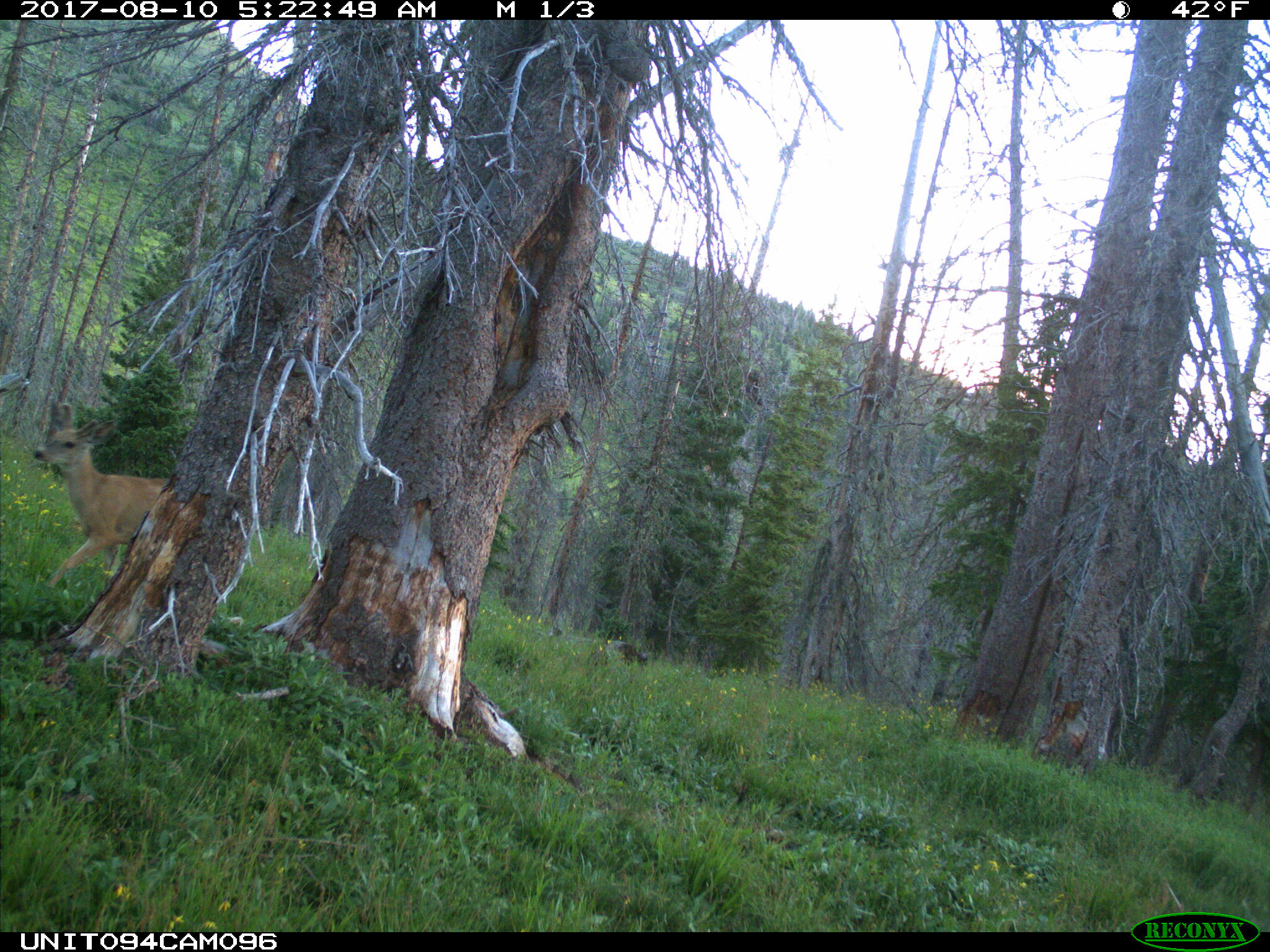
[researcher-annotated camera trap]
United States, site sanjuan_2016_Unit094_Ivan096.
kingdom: Animalia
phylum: Chordata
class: Mammalia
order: Artiodactyla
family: Cervidae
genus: Odocoileus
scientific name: Odocoileus hemionus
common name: mule deer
Odocoileus hemionus (mule deer).